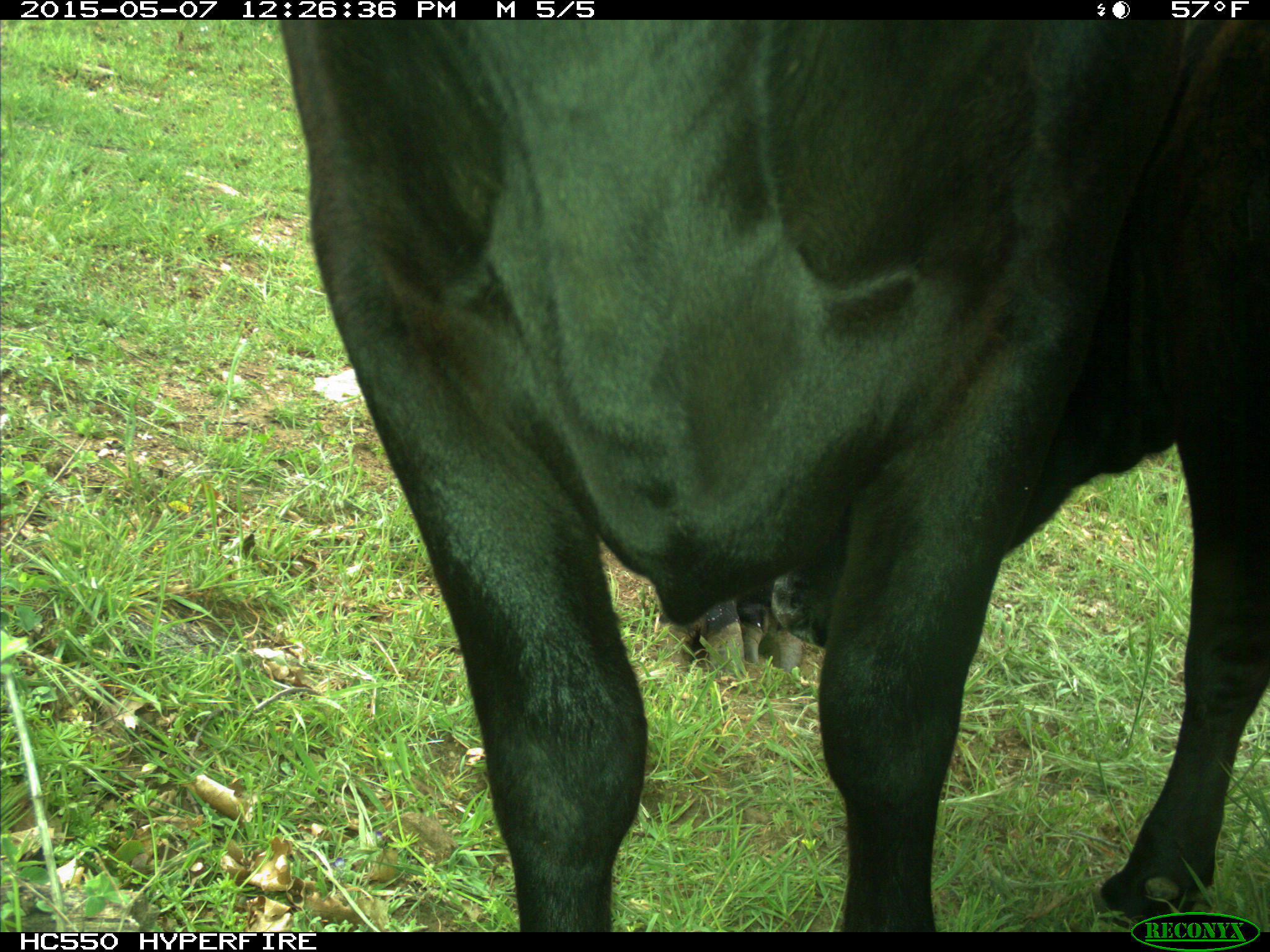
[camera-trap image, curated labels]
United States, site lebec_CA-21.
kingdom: Animalia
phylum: Chordata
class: Mammalia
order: Artiodactyla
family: Bovidae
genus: Bos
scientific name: Bos taurus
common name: domestic cow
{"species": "Bos taurus (domestic cow)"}